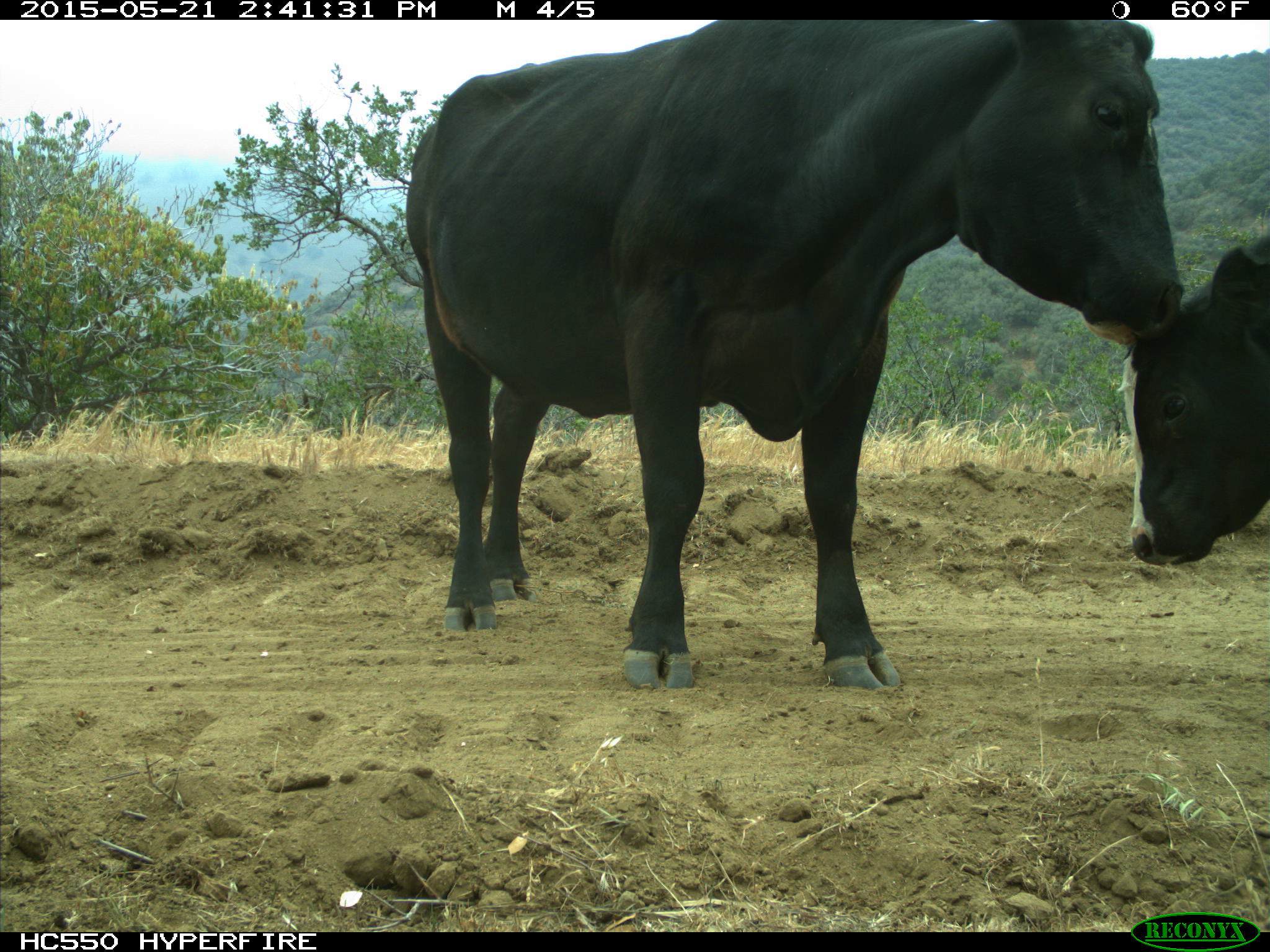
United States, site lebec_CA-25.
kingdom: Animalia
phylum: Chordata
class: Mammalia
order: Artiodactyla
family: Bovidae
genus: Bos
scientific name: Bos taurus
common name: domestic cow